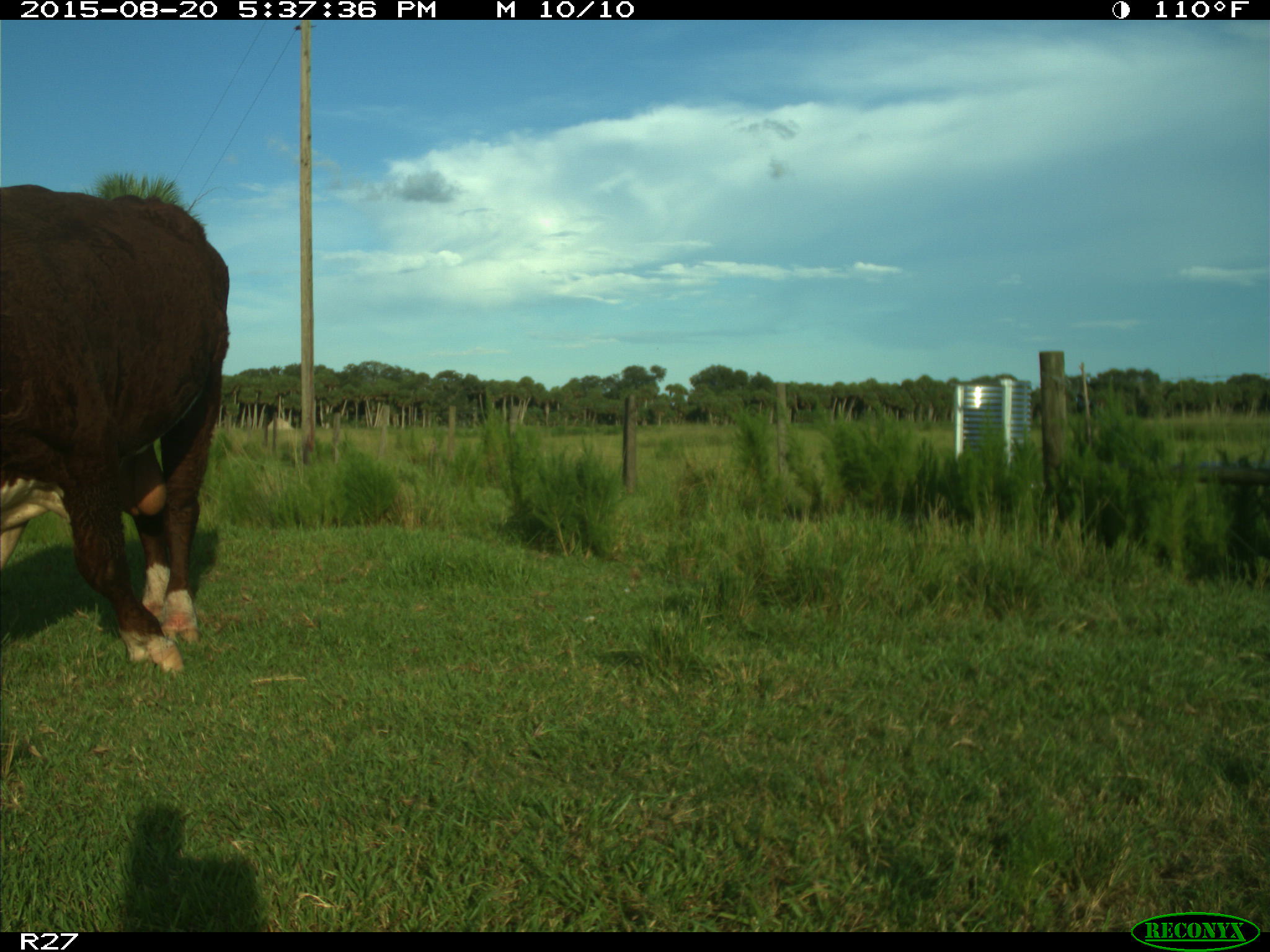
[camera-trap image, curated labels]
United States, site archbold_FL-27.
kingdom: Animalia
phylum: Chordata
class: Mammalia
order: Artiodactyla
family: Bovidae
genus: Bos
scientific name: Bos taurus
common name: domestic cow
Bos taurus (domestic cow).